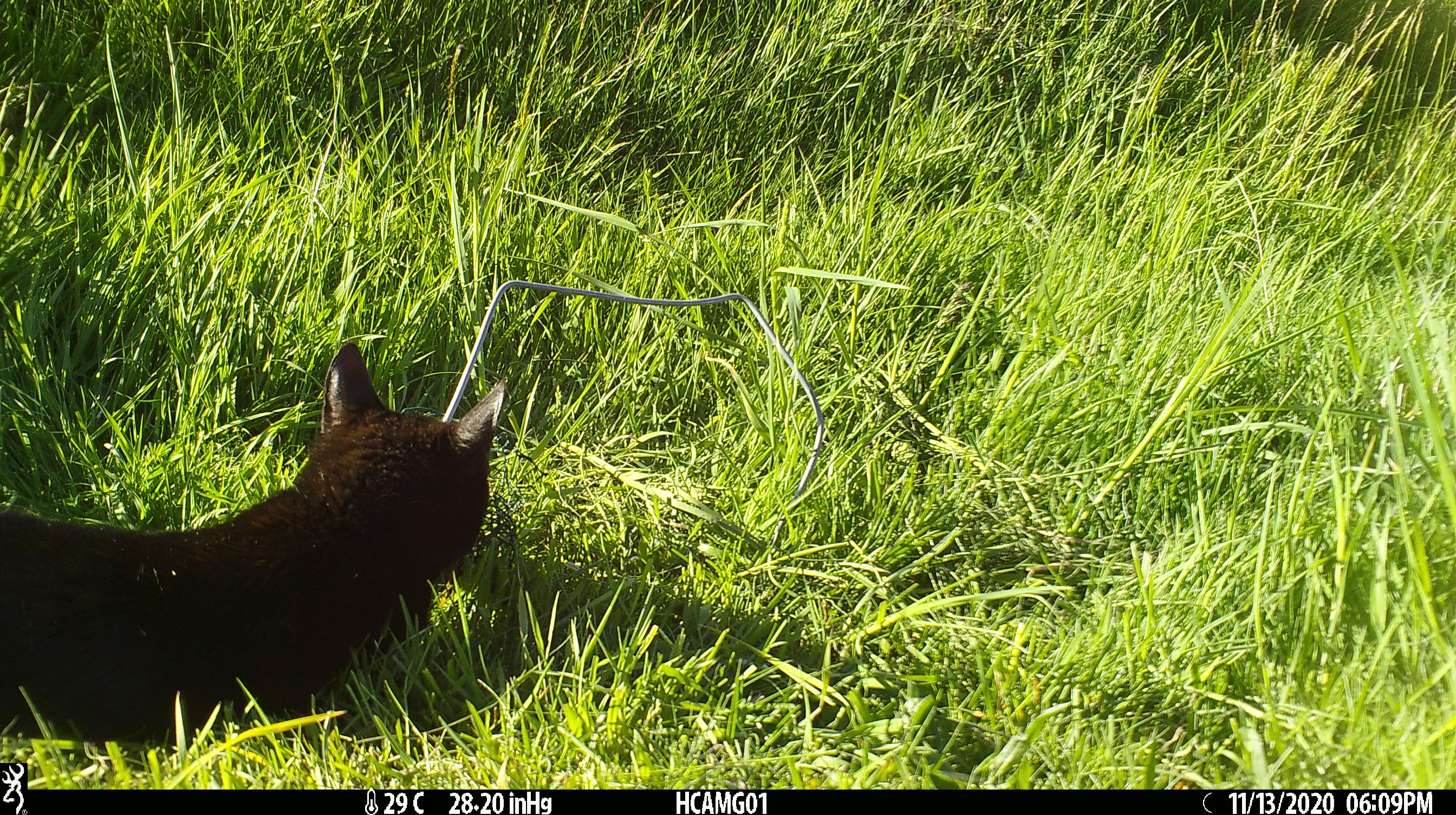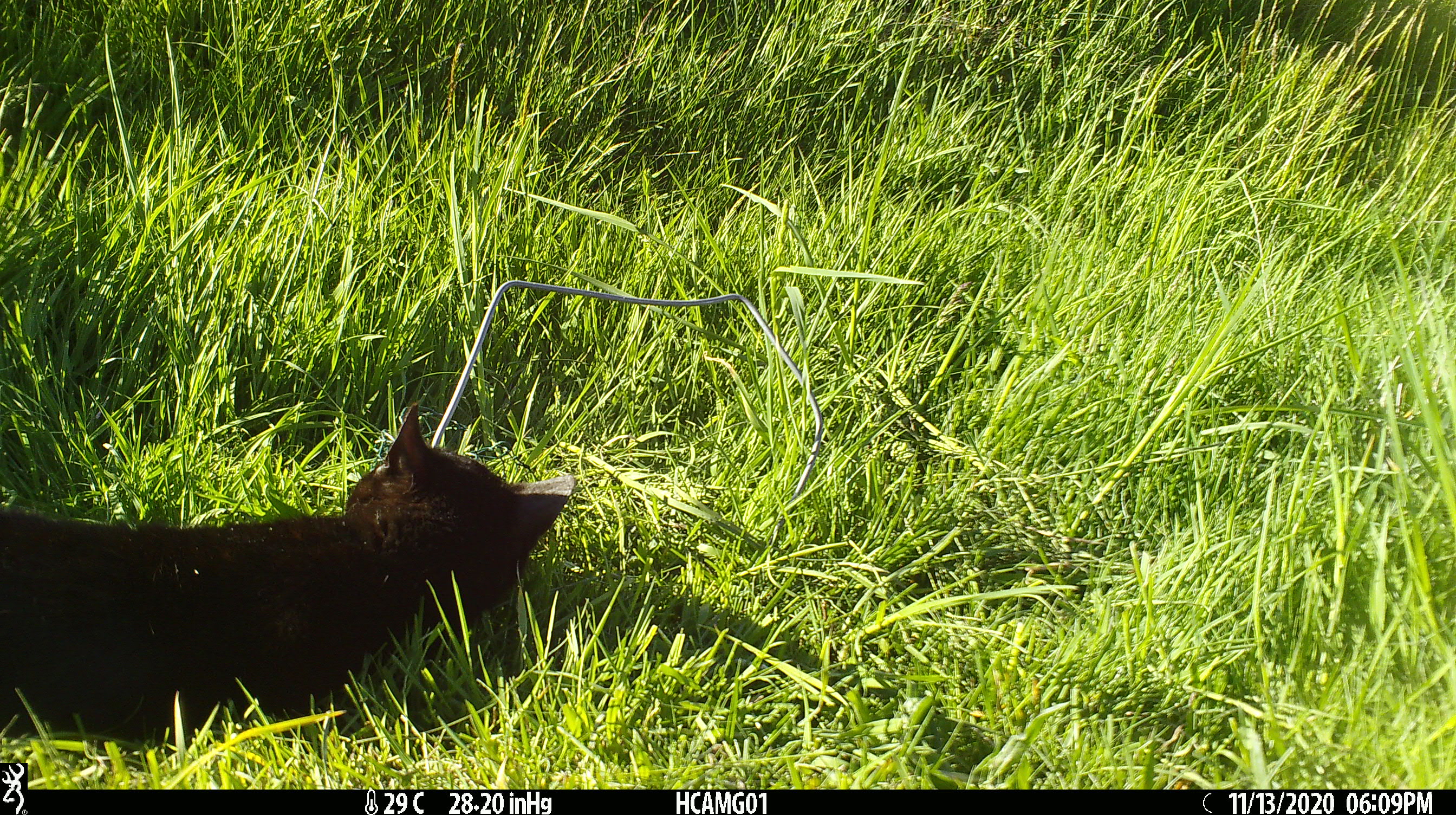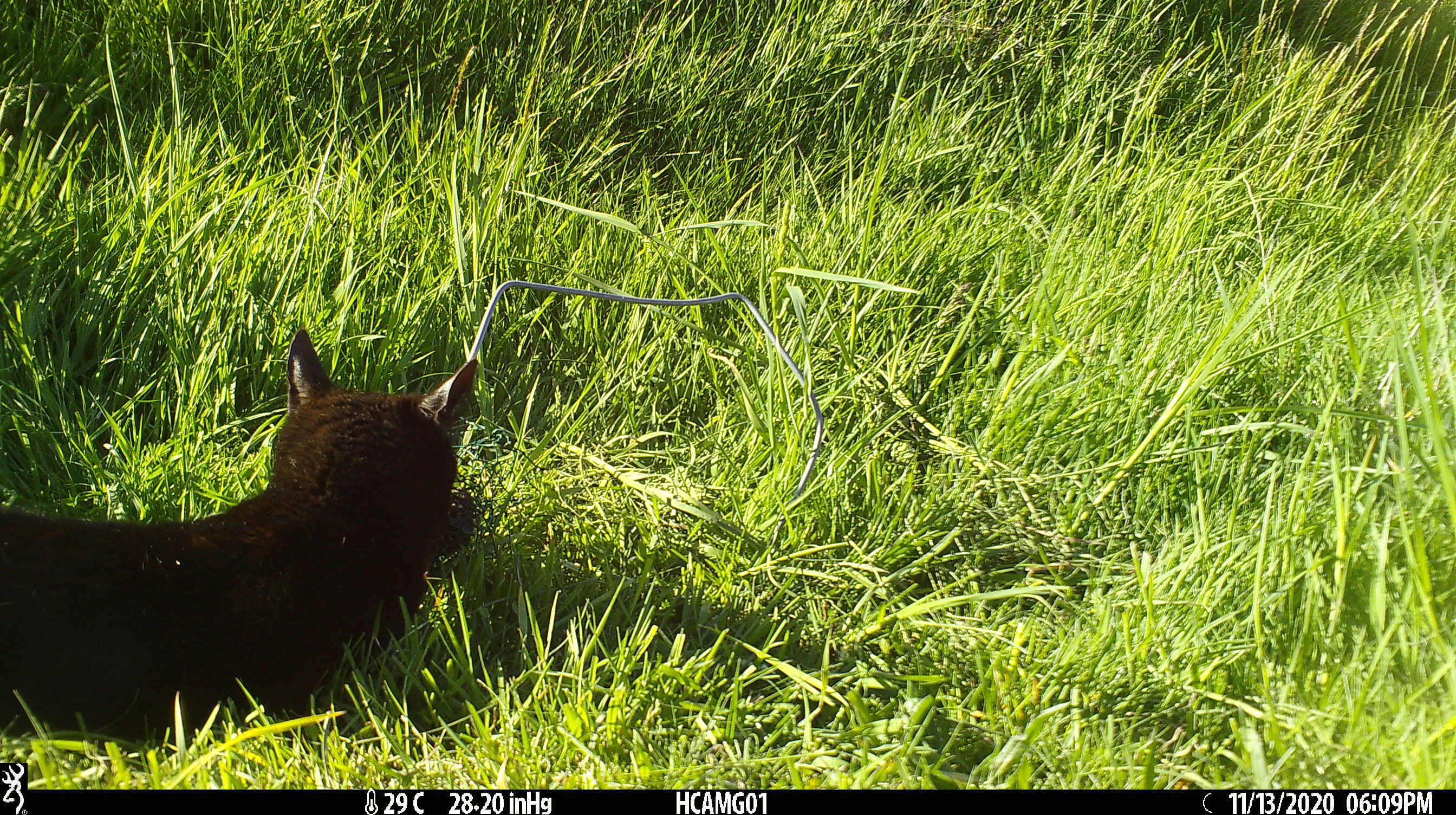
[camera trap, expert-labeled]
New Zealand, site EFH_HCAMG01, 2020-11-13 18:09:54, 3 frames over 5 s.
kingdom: Animalia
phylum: Chordata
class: Mammalia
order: Carnivora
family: Felidae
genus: Felis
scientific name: Felis catus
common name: domestic cat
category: cat